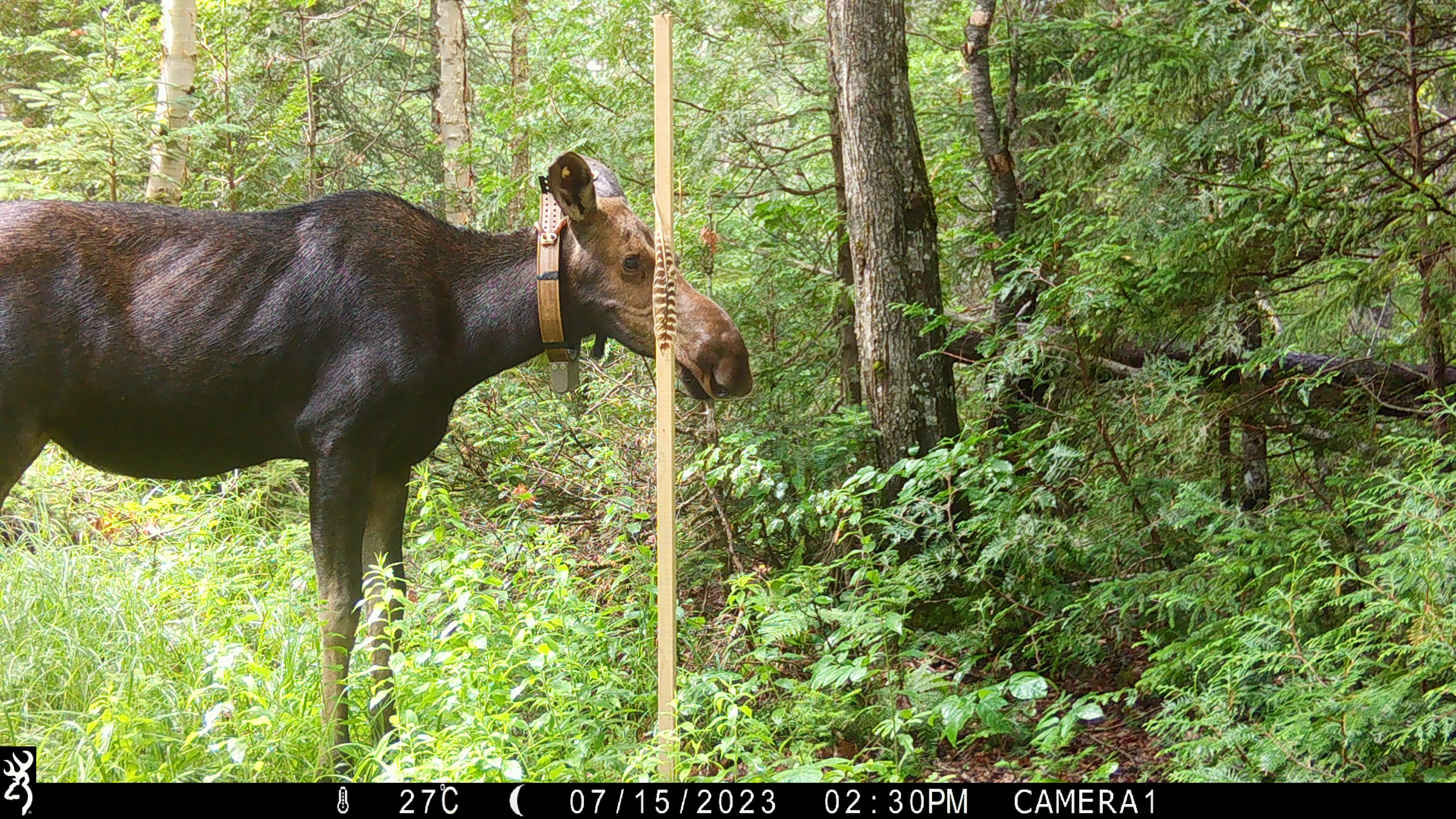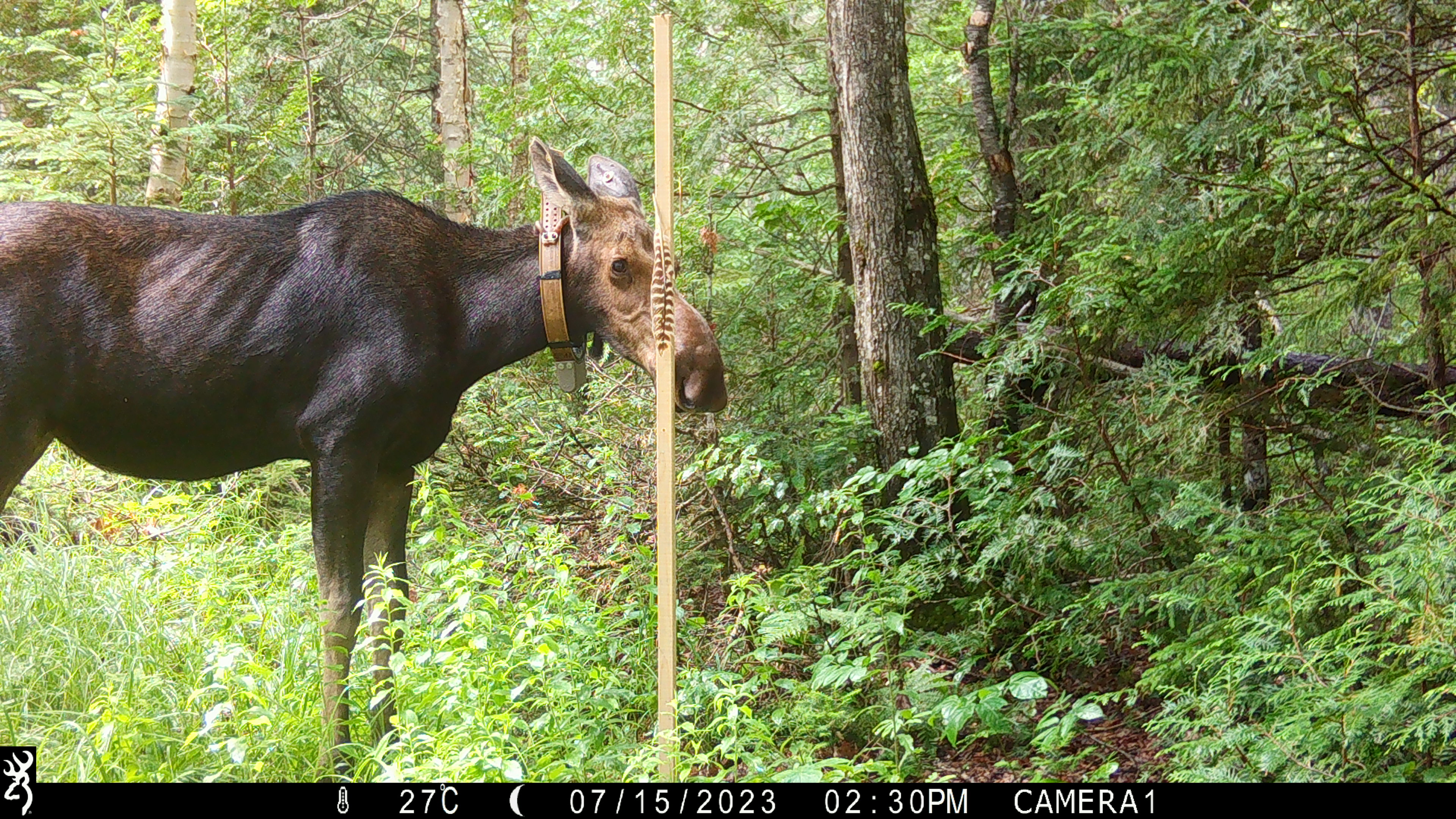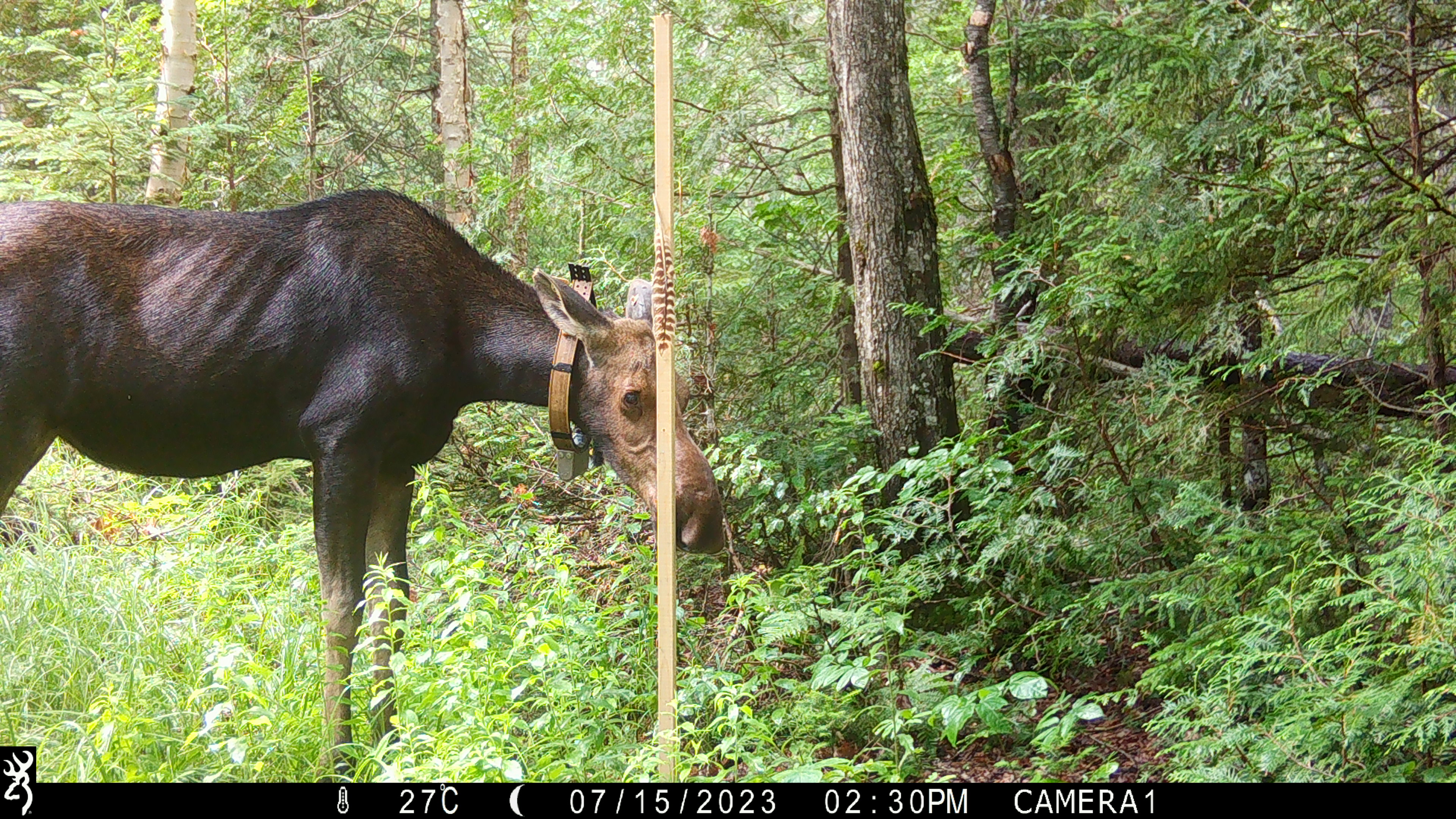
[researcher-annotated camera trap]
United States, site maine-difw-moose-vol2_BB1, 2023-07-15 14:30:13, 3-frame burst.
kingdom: Animalia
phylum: Chordata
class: Mammalia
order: Artiodactyla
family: Cervidae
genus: Alces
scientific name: Alces alces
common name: moose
Moose (Alces alces).